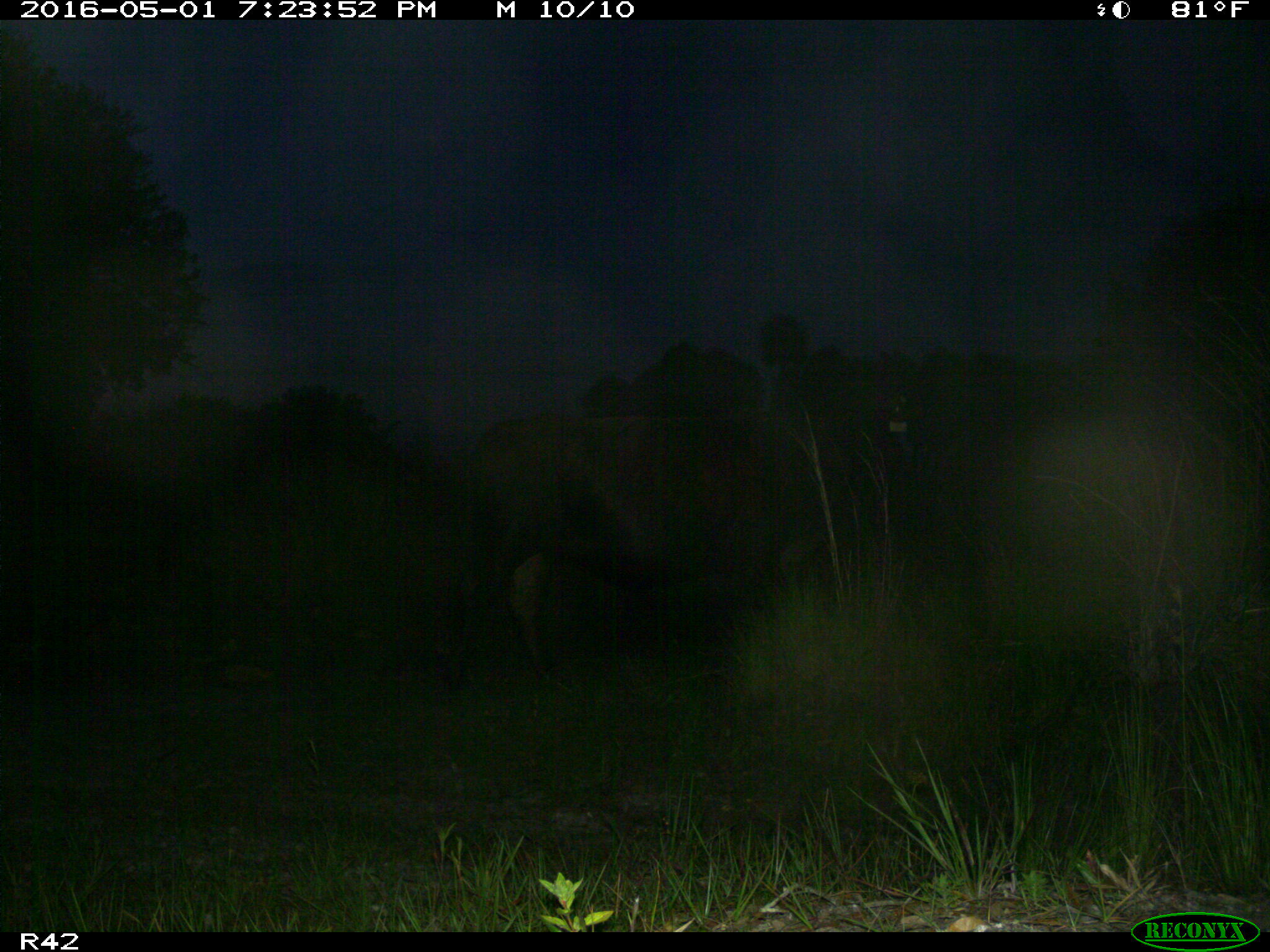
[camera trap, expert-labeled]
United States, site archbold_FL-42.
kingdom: Animalia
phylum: Chordata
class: Mammalia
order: Artiodactyla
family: Bovidae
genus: Bos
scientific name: Bos taurus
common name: domestic cow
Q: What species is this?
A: Bos taurus (domestic cow).